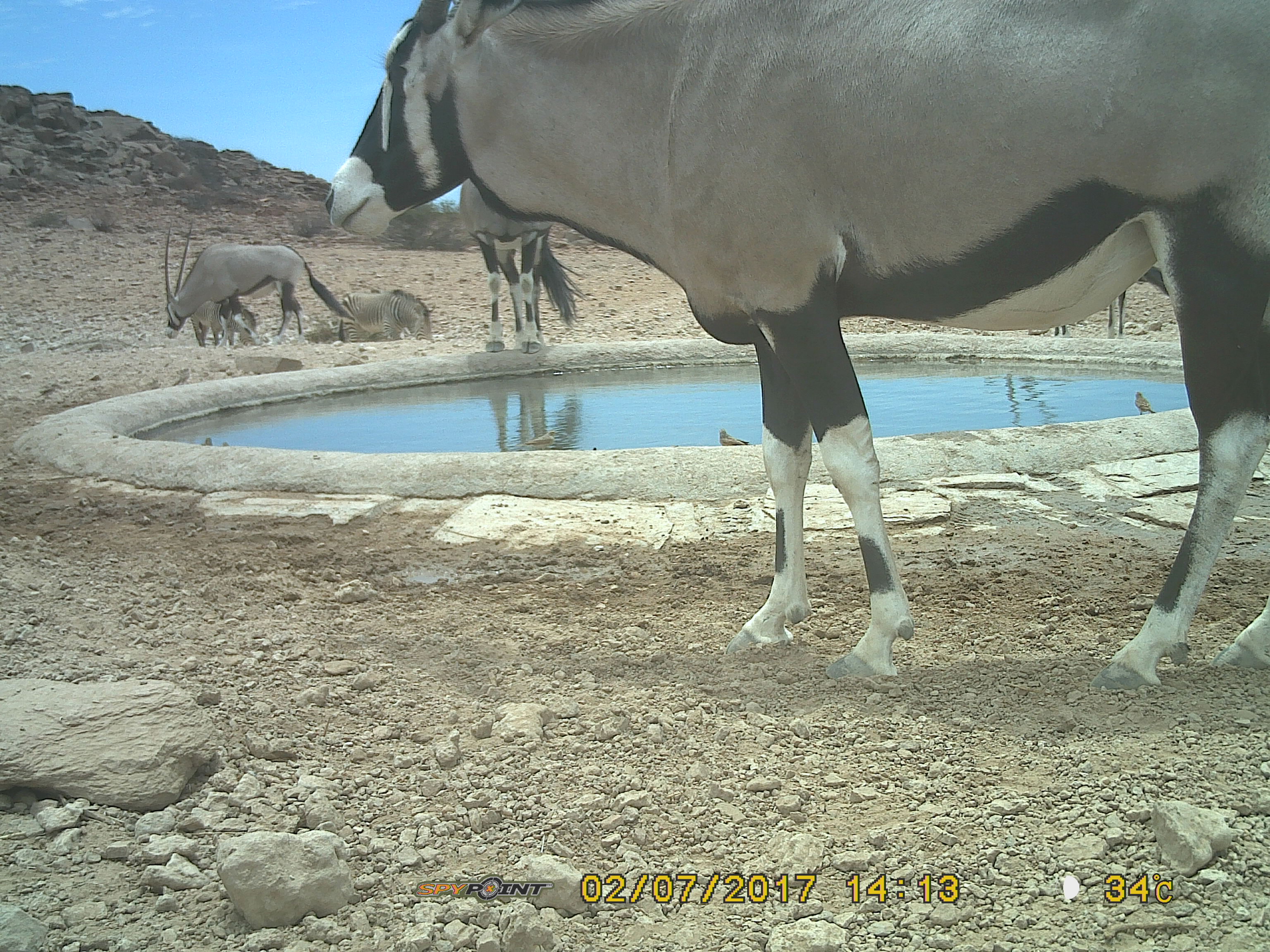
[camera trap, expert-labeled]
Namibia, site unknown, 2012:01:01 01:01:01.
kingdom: Animalia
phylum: Chordata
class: Mammalia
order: Artiodactyla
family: Bovidae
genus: Oryx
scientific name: Oryx gazella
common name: gemsbok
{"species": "Oryx gazella (gemsbok)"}